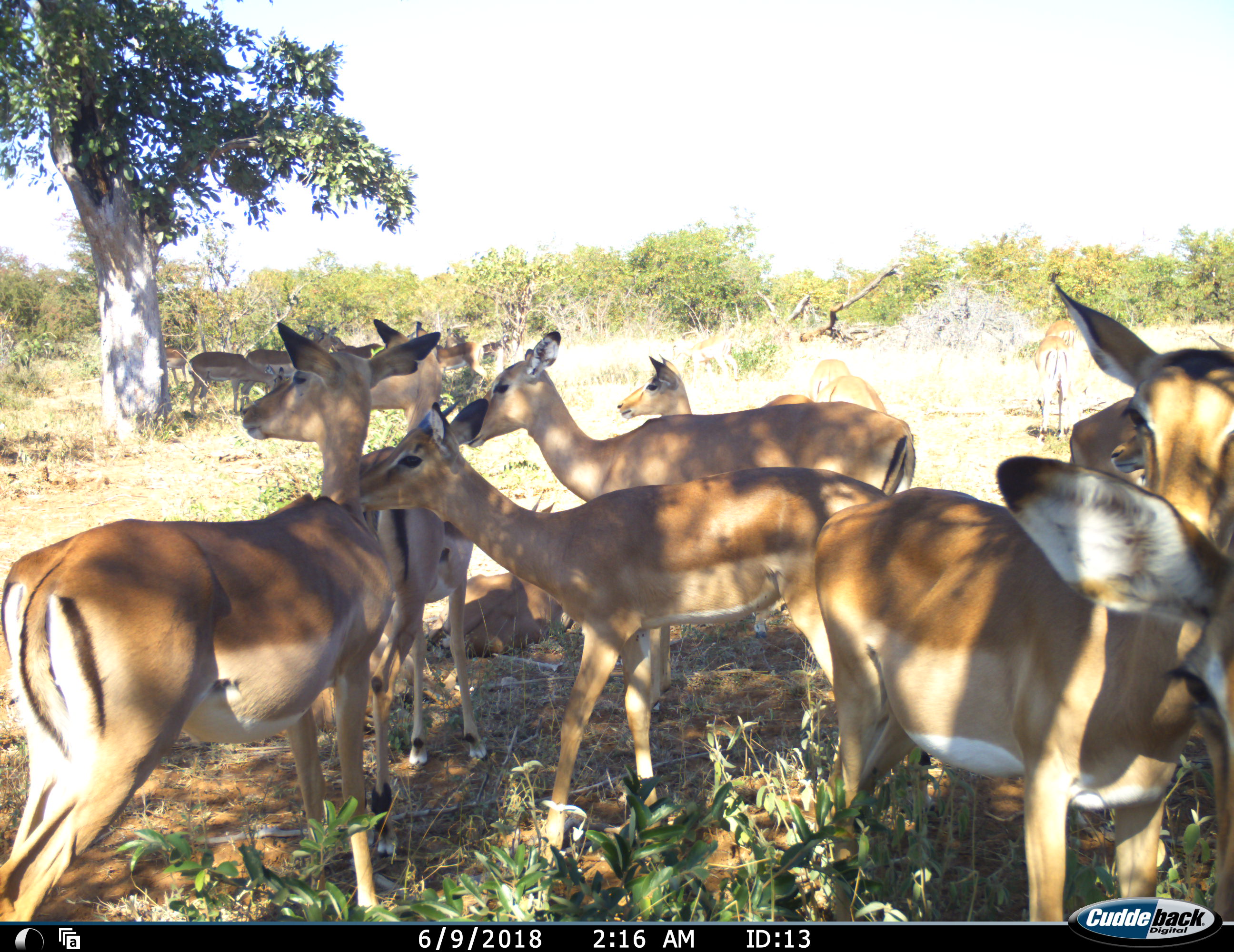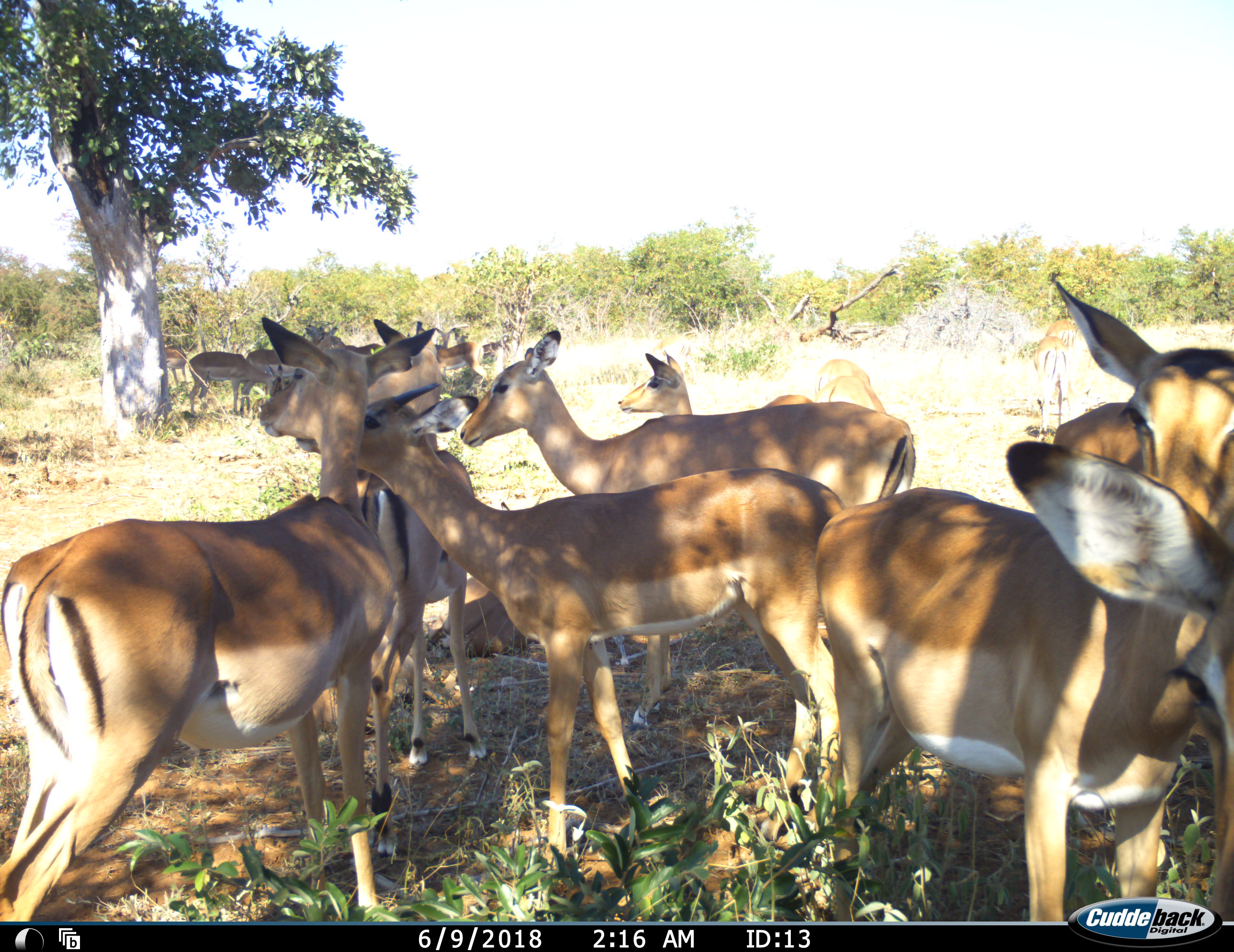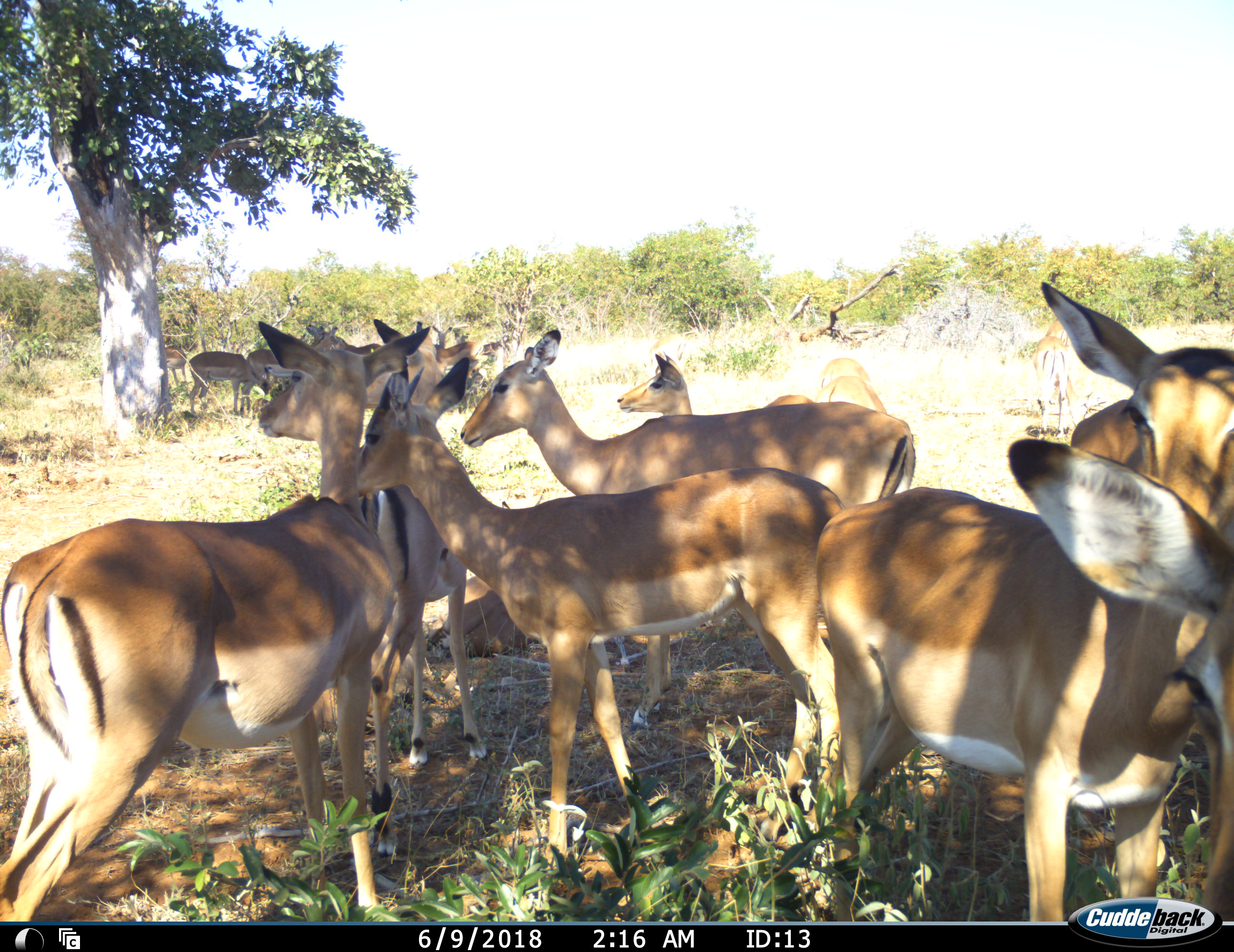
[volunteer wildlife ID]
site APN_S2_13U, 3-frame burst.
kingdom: Animalia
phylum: Chordata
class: Mammalia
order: Artiodactyla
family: Bovidae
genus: Aepyceros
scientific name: Aepyceros melampus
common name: impala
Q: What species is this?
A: Impala (Aepyceros melampus).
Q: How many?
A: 11-50.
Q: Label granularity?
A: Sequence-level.